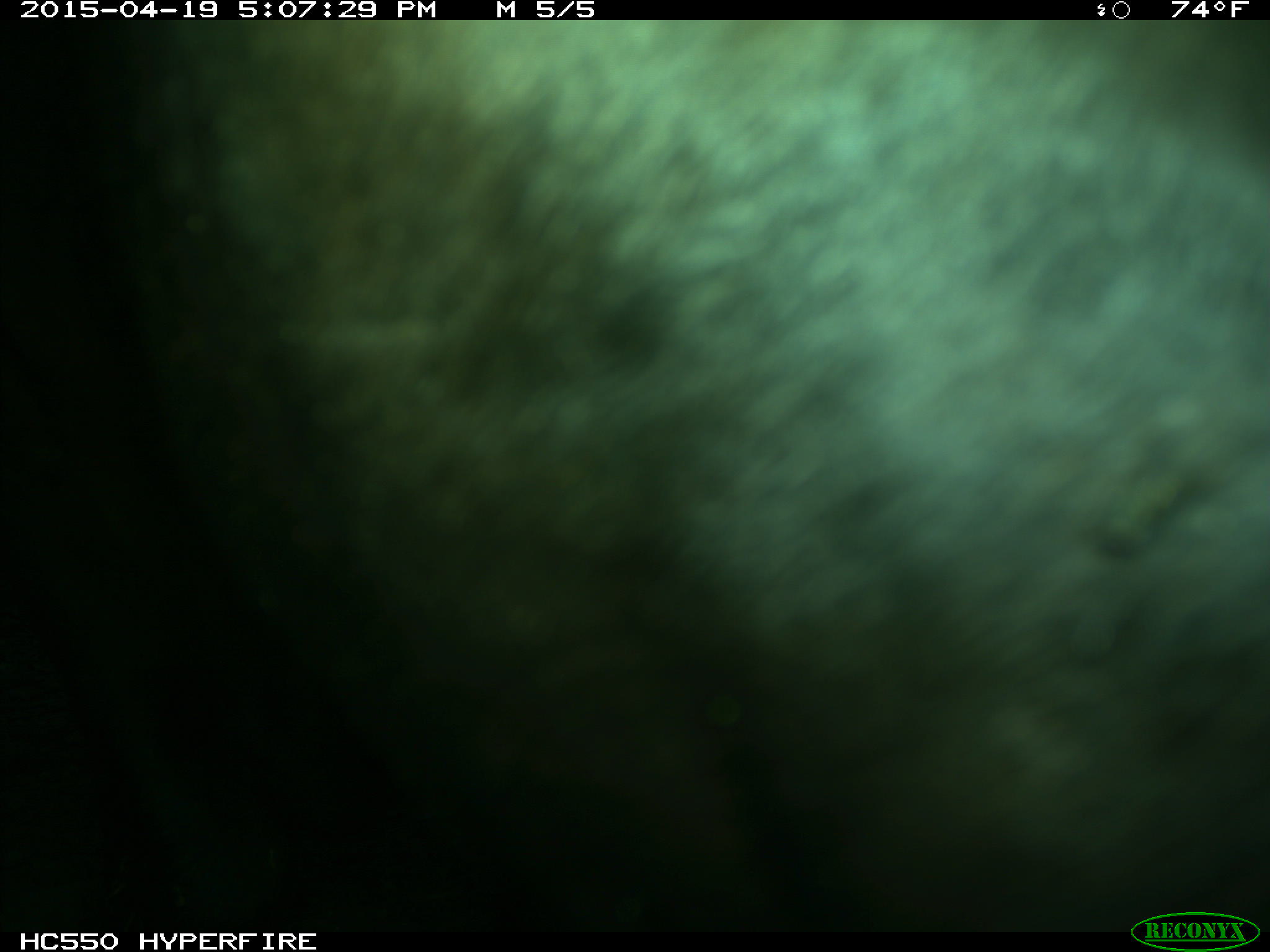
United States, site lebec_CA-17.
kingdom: Animalia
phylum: Chordata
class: Mammalia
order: Artiodactyla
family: Bovidae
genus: Bos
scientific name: Bos taurus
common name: domestic cow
Bos taurus (domestic cow).